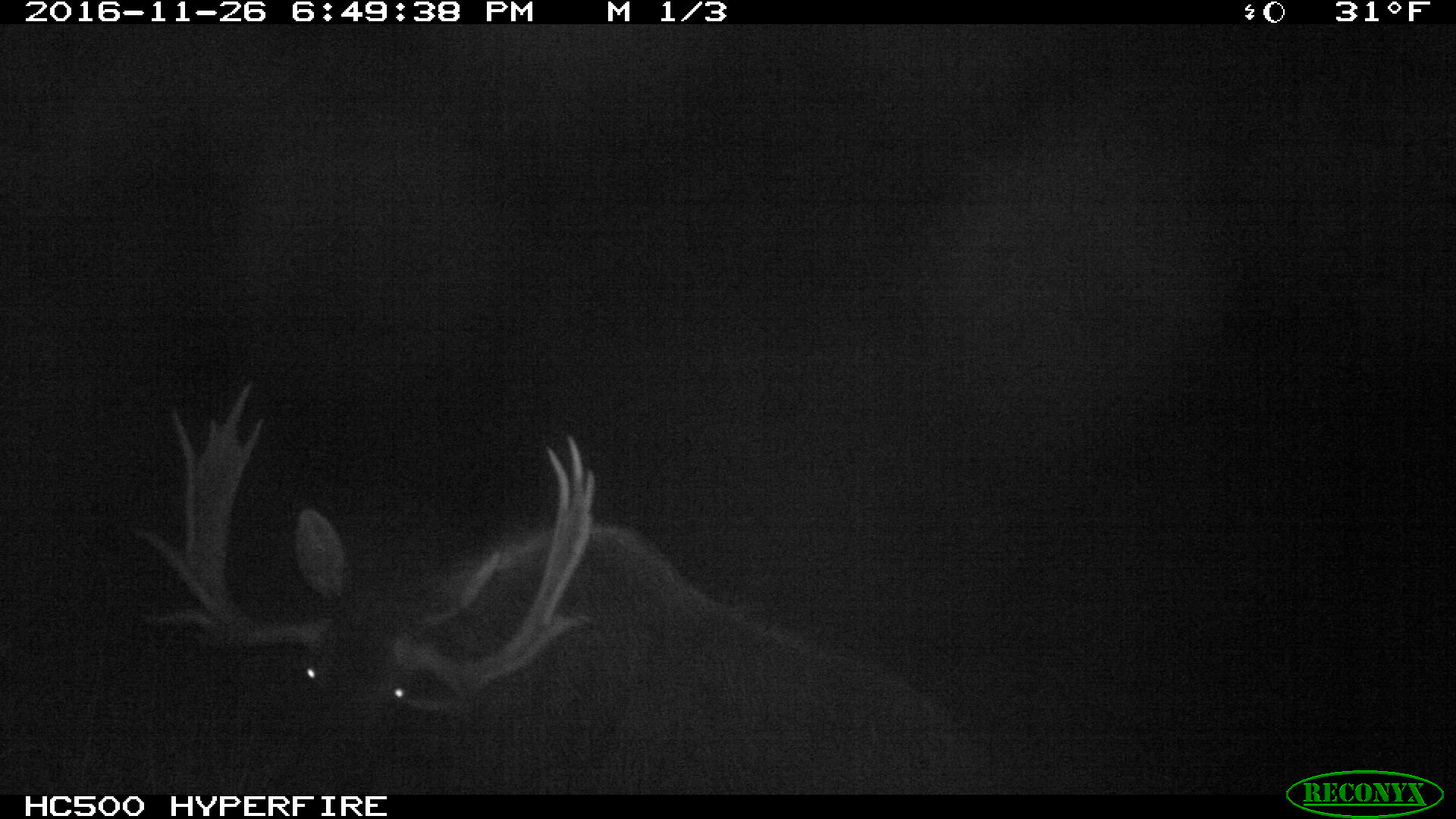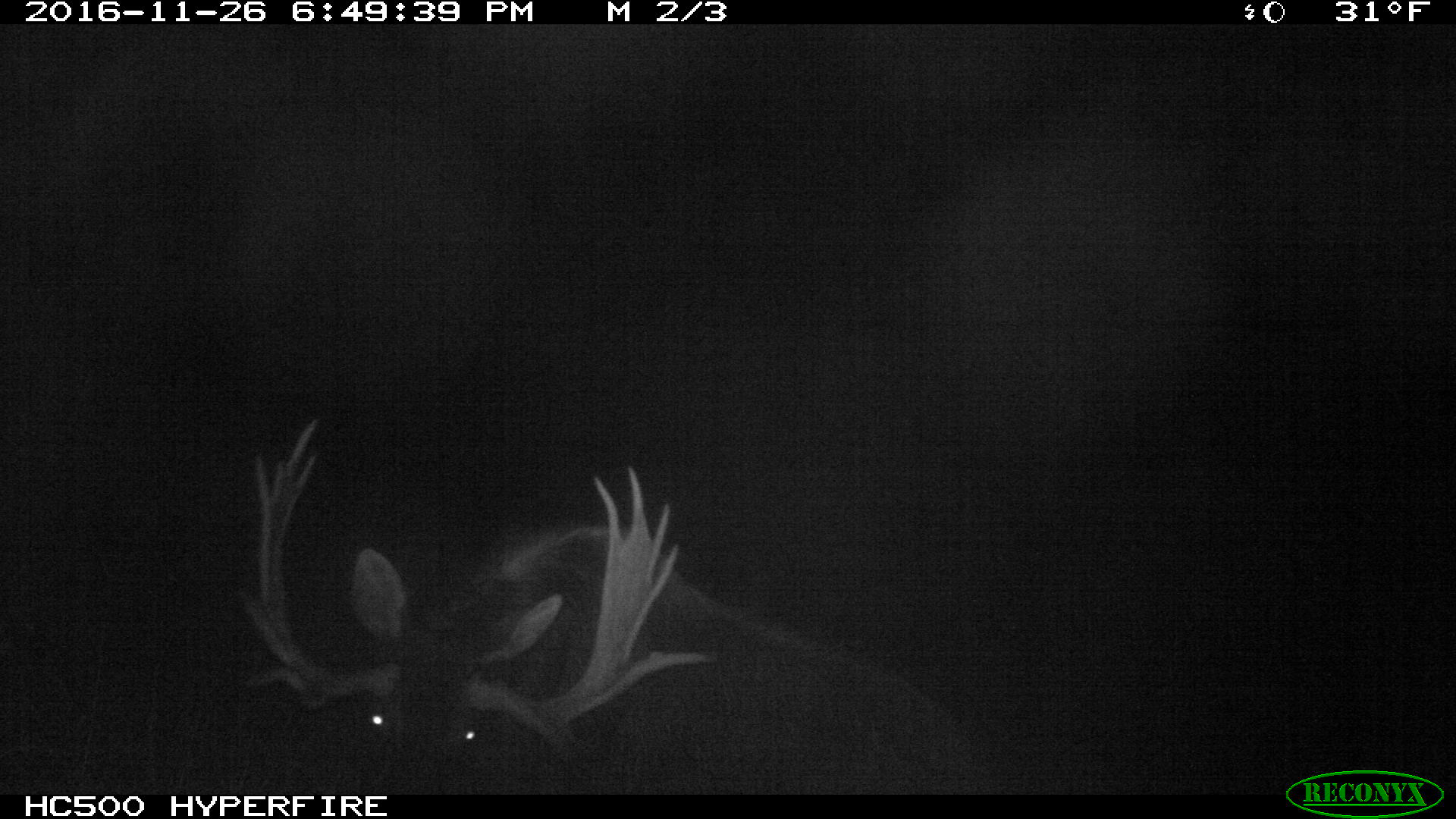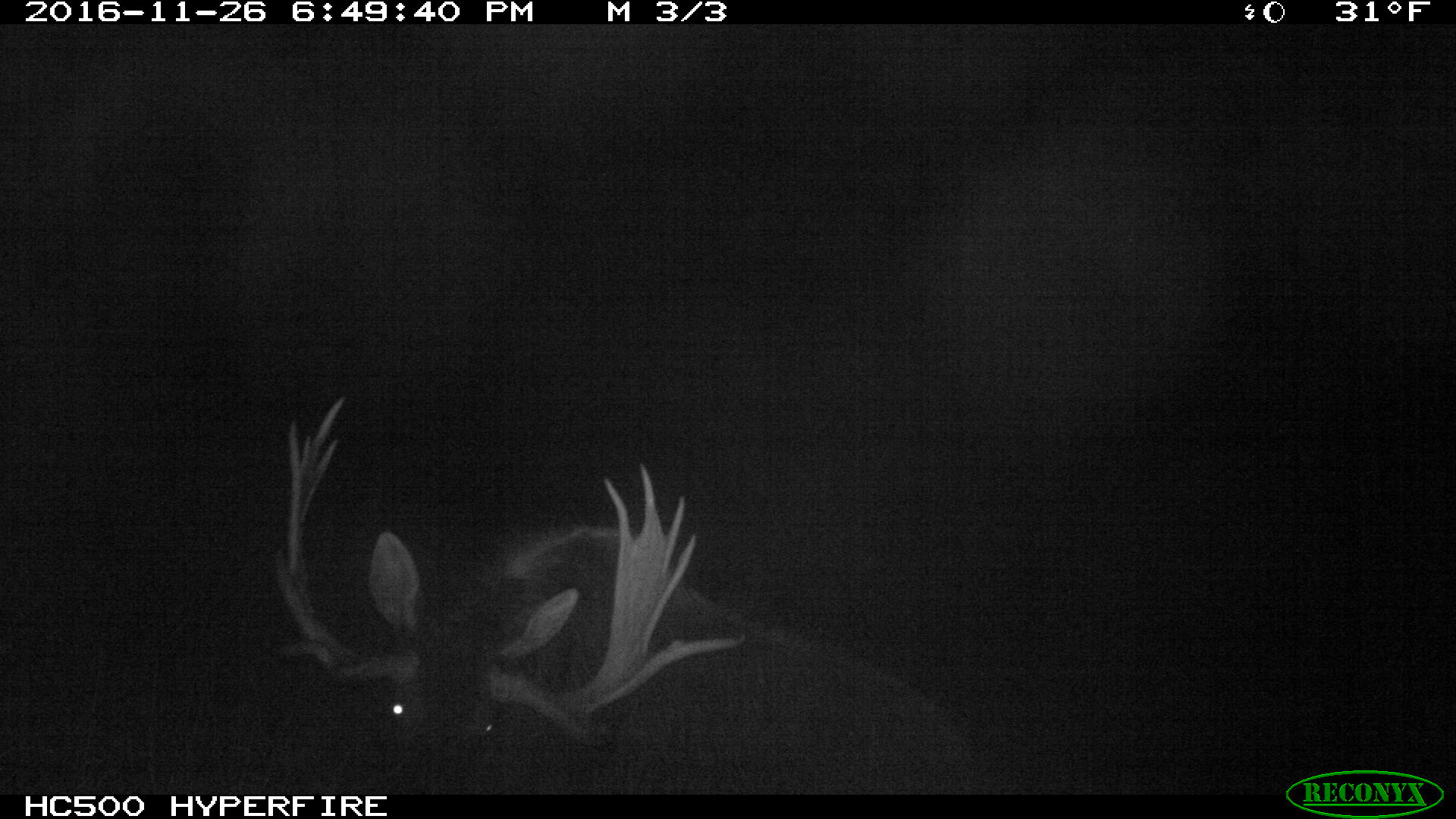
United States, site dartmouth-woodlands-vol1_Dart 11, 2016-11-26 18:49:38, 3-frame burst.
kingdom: Animalia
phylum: Chordata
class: Mammalia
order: Artiodactyla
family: Cervidae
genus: Alces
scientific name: Alces alces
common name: moose